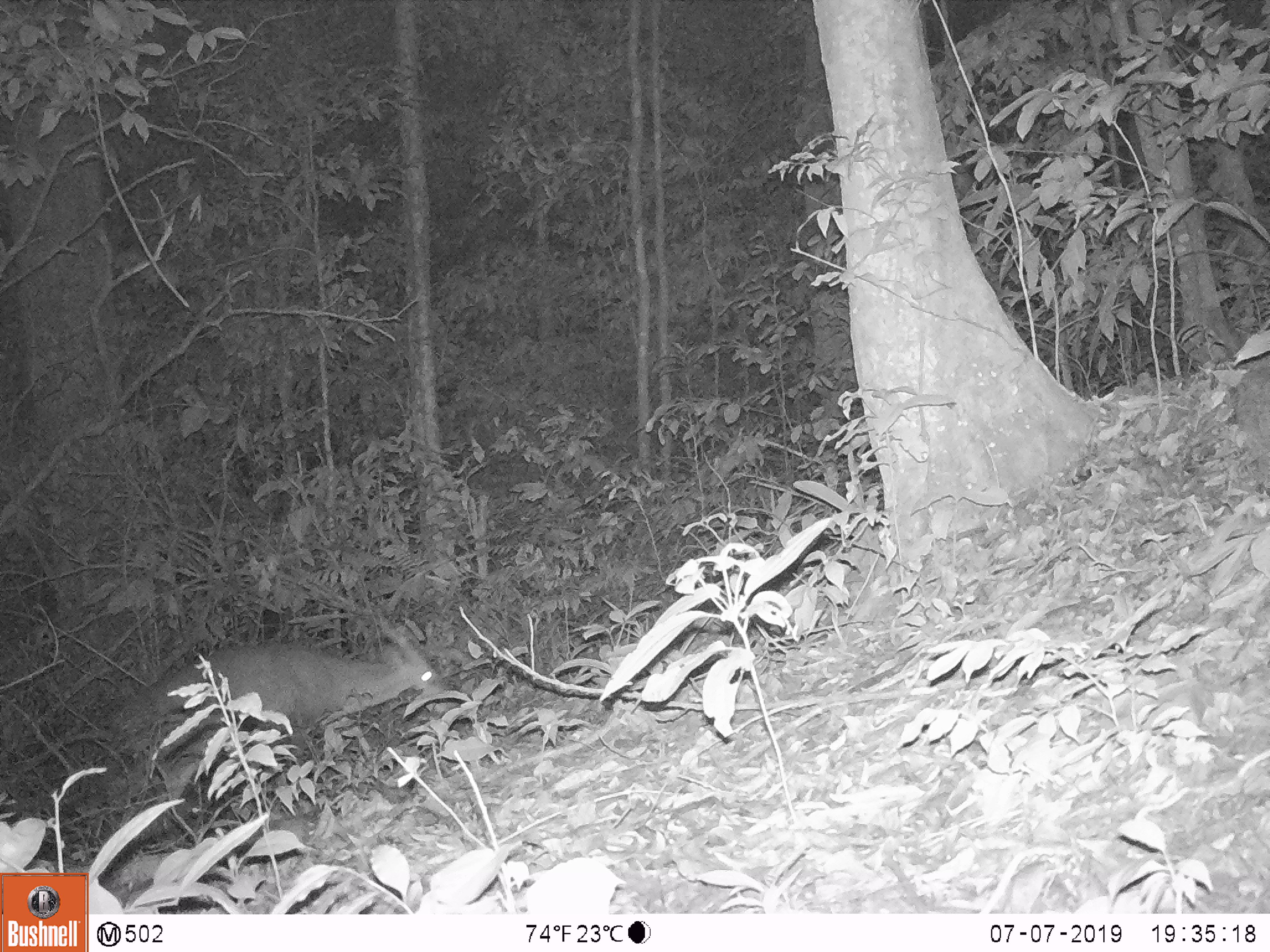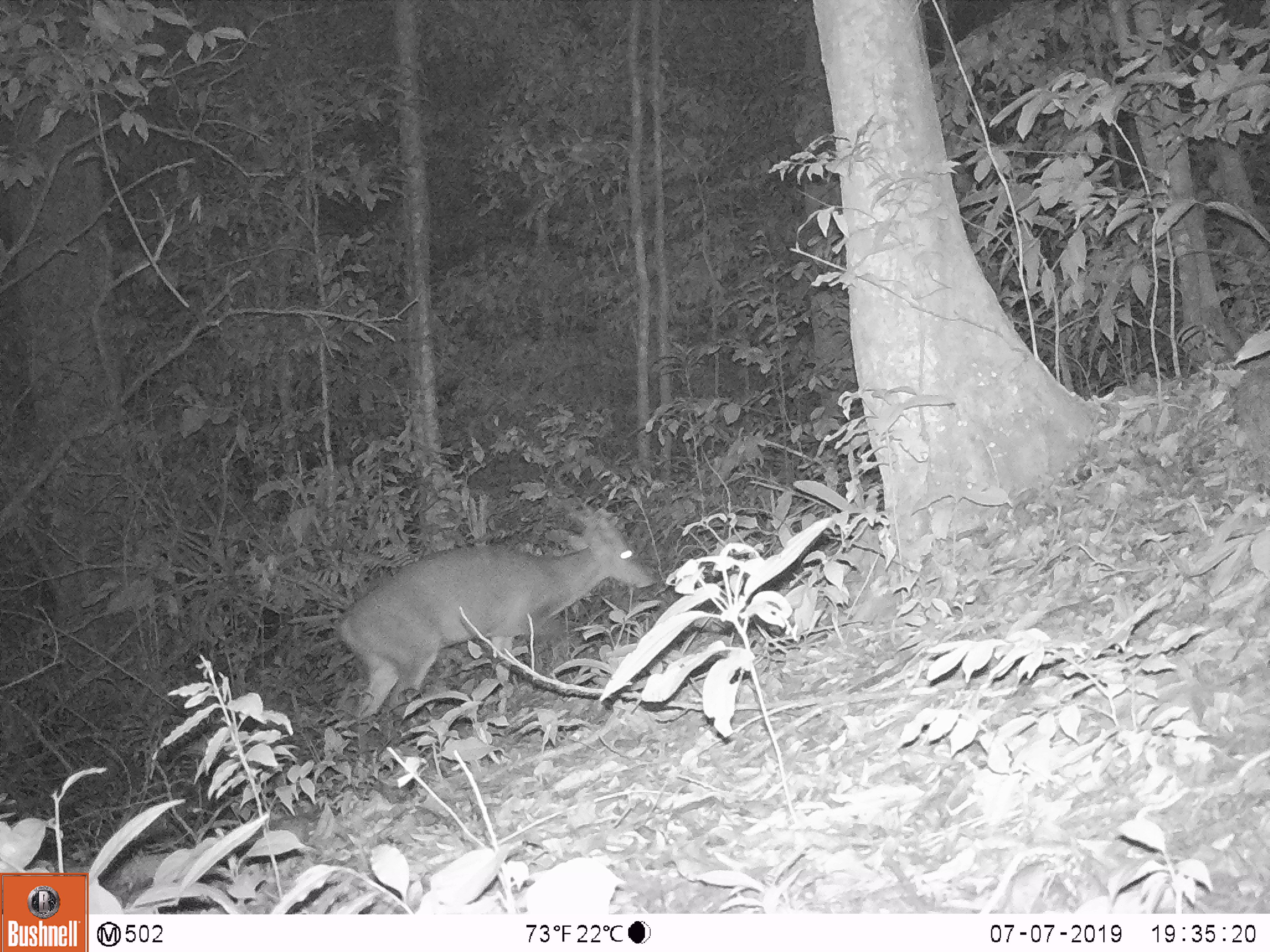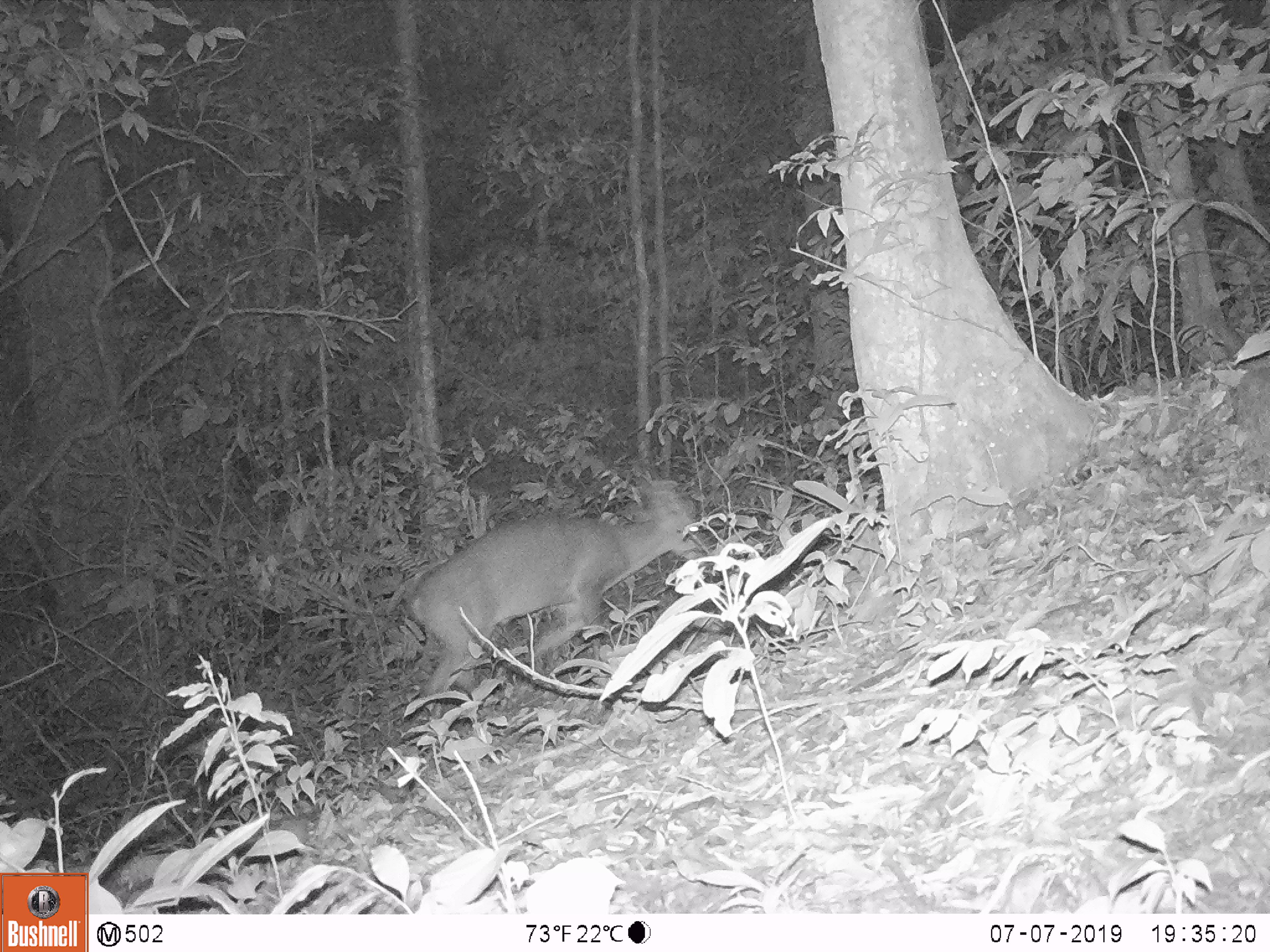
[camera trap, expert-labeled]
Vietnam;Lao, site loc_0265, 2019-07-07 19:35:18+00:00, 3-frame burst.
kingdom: Animalia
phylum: Chordata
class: Mammalia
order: Artiodactyla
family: Cervidae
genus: Muntiacus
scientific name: Muntiacus vuquangensis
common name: large-antlered muntjac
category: large antlered muntjac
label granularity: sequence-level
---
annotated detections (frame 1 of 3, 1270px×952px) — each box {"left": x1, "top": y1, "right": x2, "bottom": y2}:
large antlered muntjac: {"left": 139, "top": 624, "right": 439, "bottom": 805}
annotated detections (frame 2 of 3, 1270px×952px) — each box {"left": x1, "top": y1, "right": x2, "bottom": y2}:
large antlered muntjac: {"left": 332, "top": 500, "right": 652, "bottom": 724}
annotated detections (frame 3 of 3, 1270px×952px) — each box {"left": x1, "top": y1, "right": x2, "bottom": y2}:
large antlered muntjac: {"left": 403, "top": 479, "right": 706, "bottom": 710}